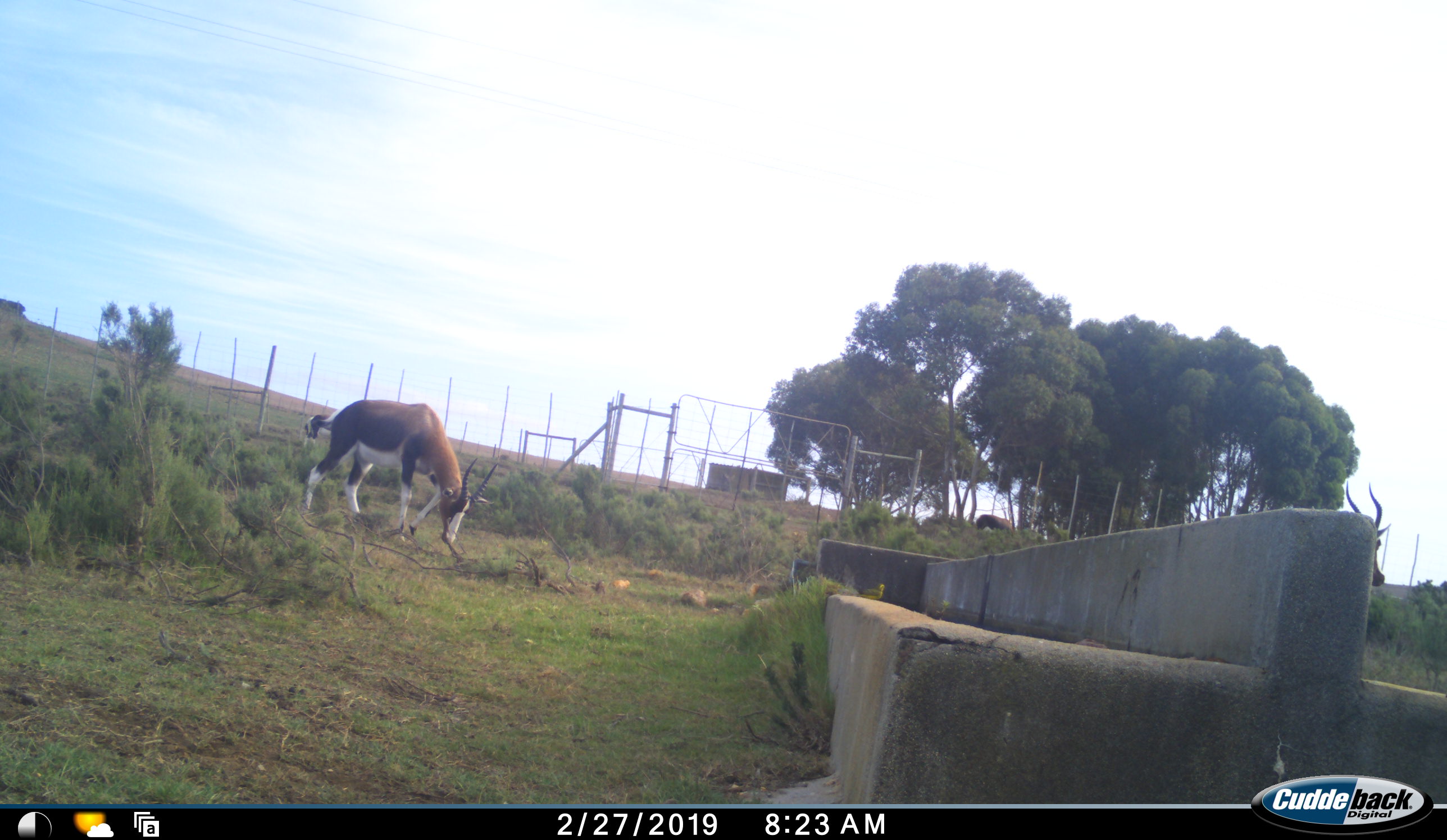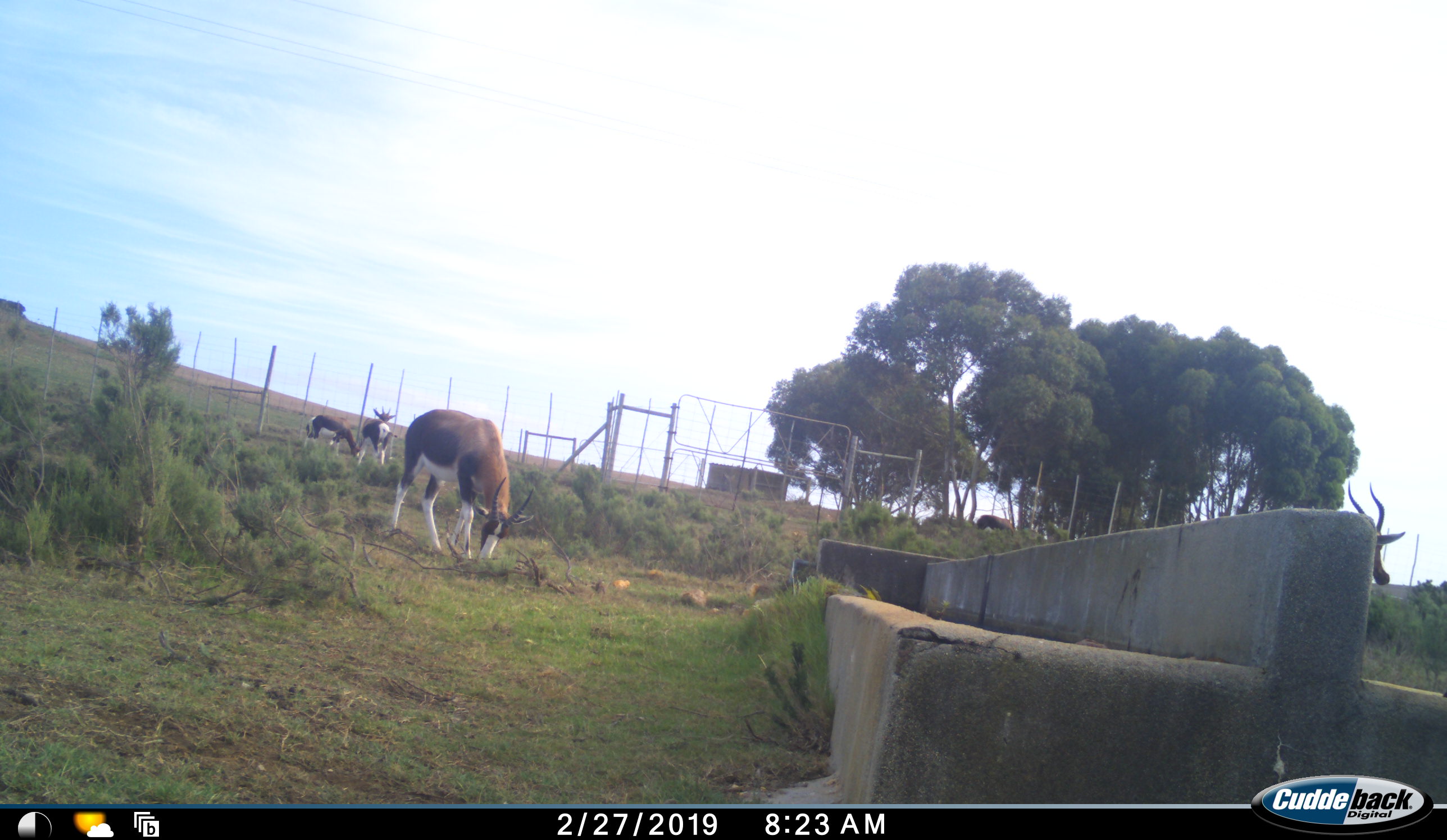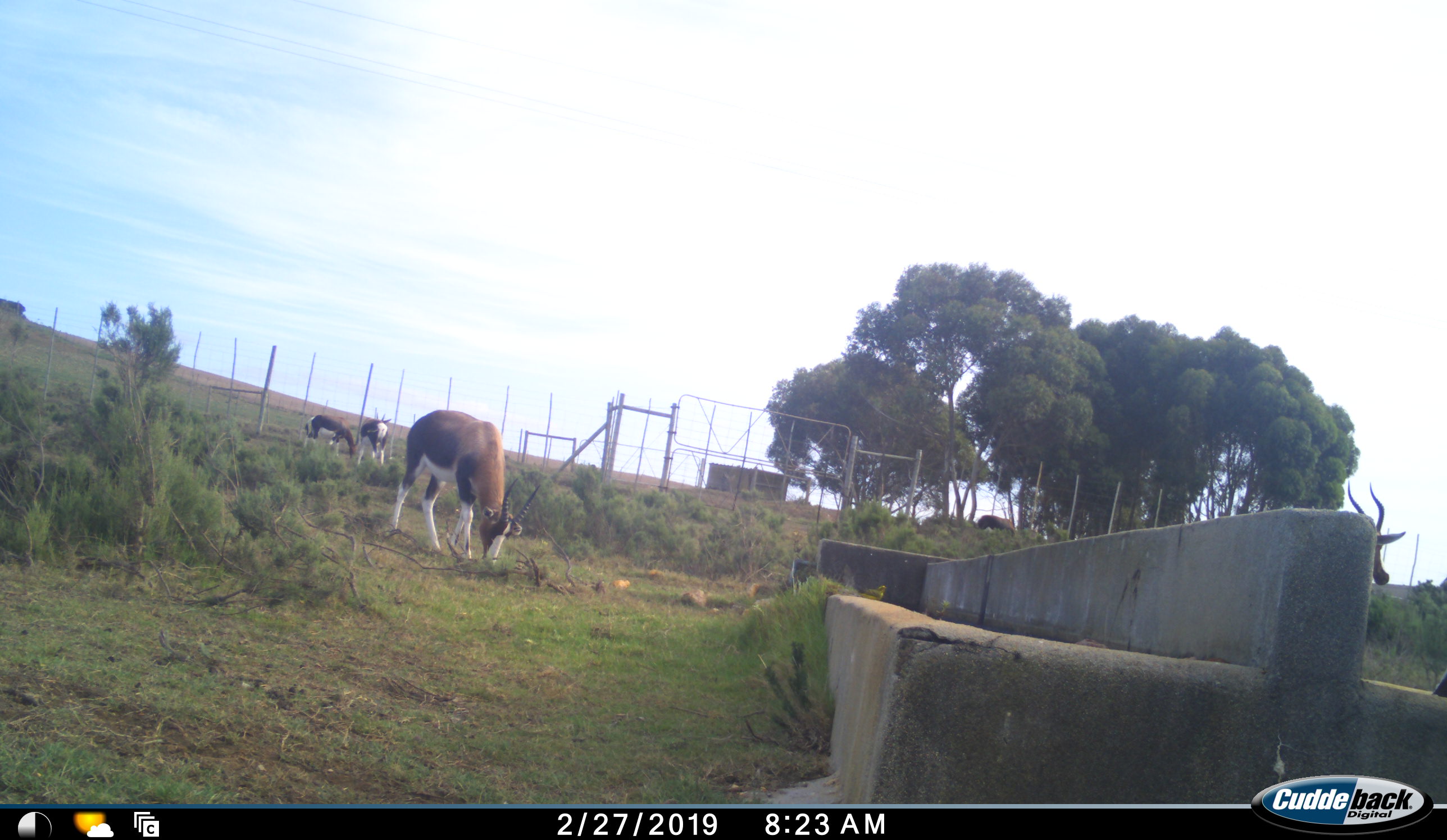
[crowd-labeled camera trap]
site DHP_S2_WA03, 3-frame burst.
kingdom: Animalia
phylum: Chordata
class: Mammalia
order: Artiodactyla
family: Bovidae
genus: Damaliscus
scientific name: Damaliscus pygargus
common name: bontebok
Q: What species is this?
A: Bontebok (Damaliscus pygargus).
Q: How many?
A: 5.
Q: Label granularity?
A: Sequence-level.